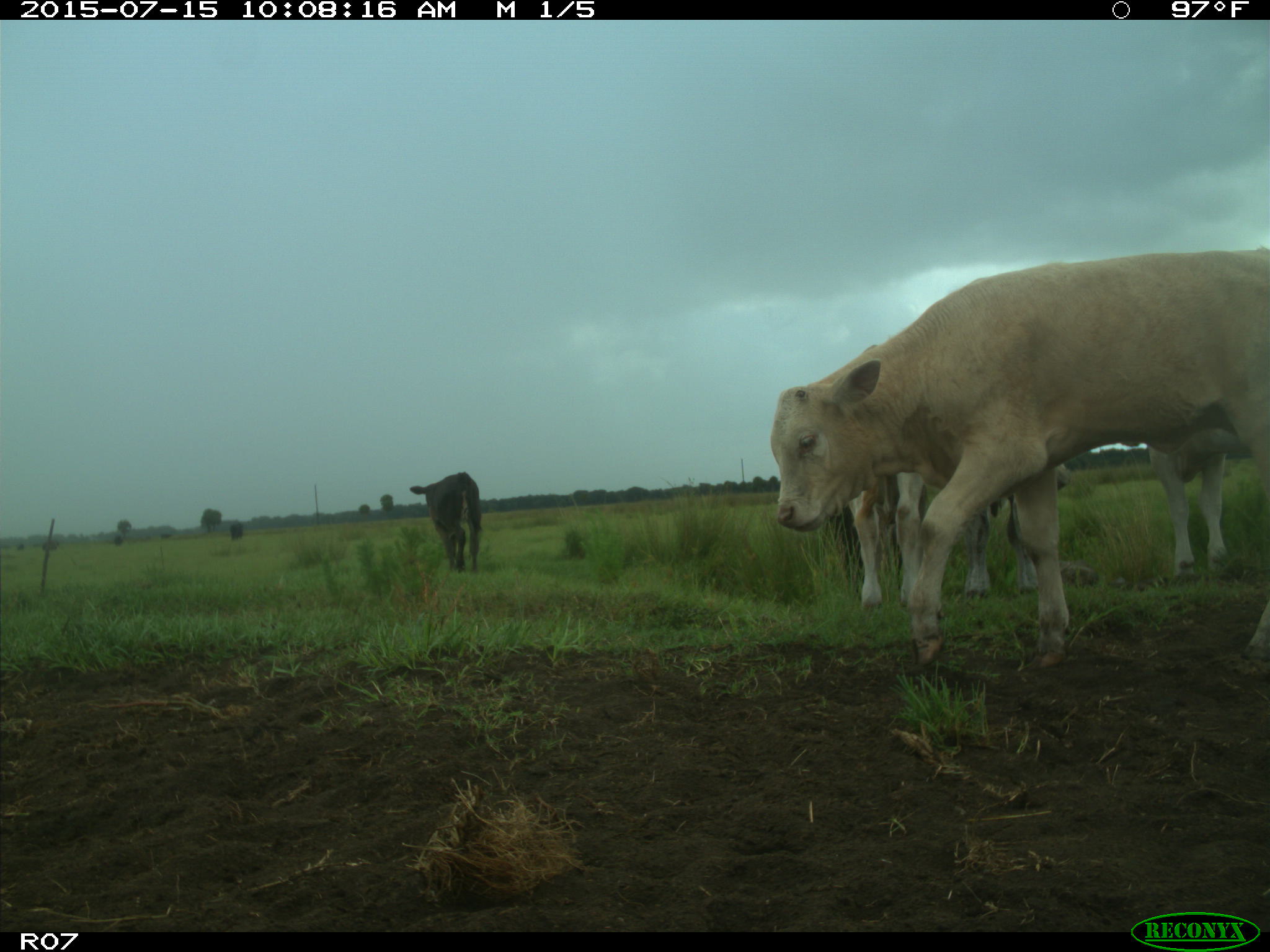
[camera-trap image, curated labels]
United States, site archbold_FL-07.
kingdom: Animalia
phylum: Chordata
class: Mammalia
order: Artiodactyla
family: Bovidae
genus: Bos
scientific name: Bos taurus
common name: domestic cow